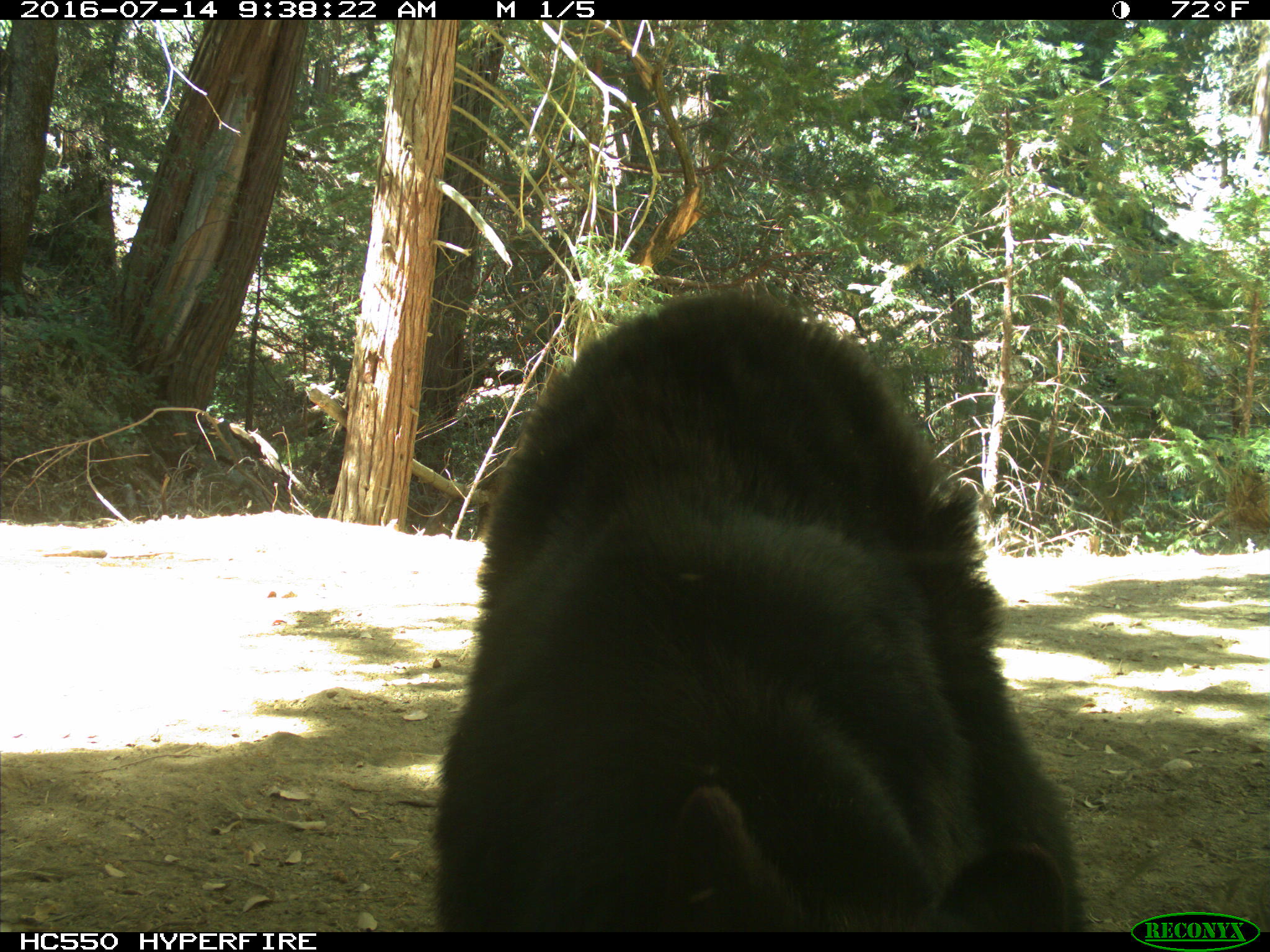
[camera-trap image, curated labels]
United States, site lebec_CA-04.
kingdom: Animalia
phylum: Chordata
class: Mammalia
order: Carnivora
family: Ursidae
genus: Ursus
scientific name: Ursus americanus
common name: american black bear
Ursus americanus (american black bear).